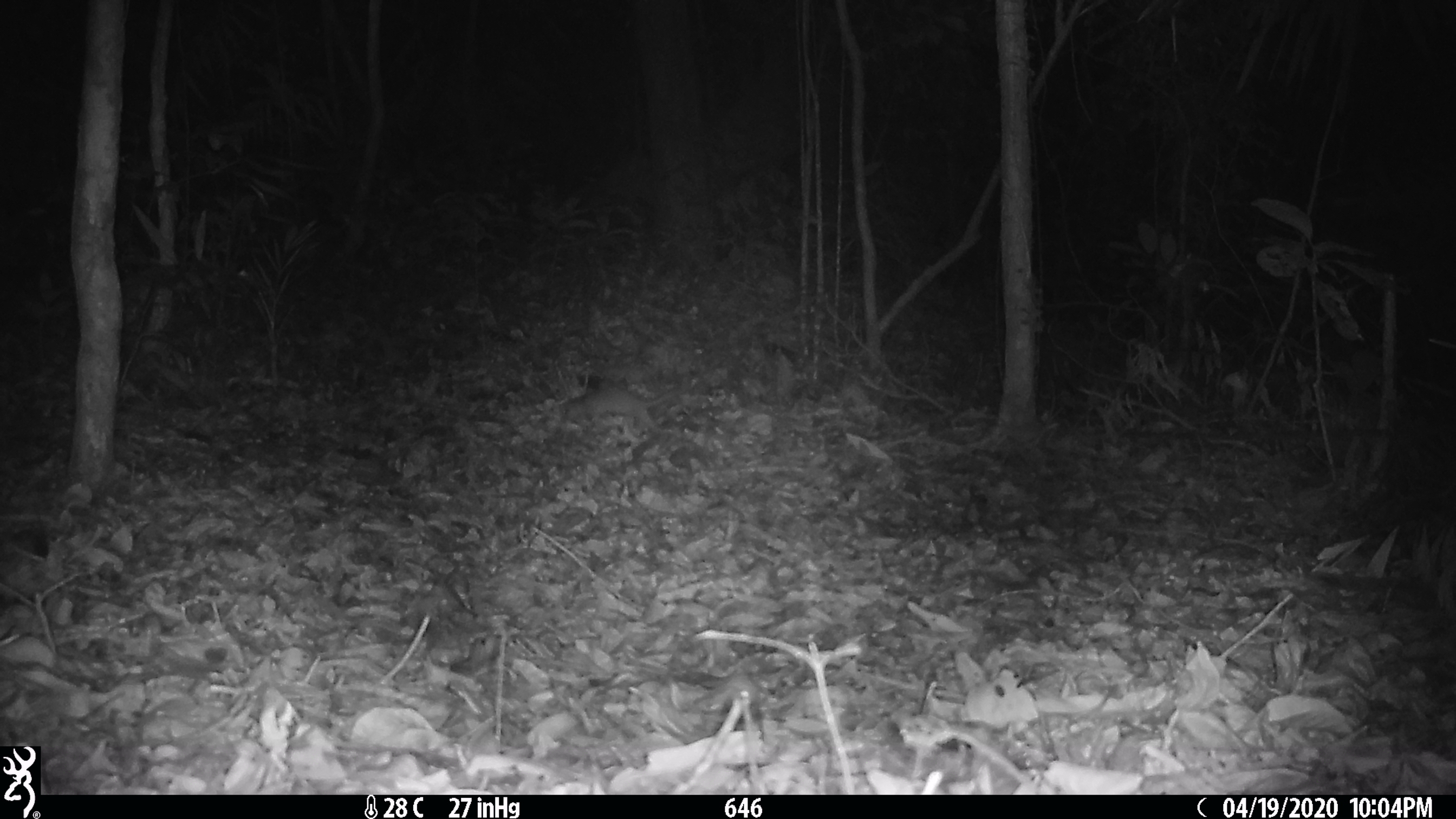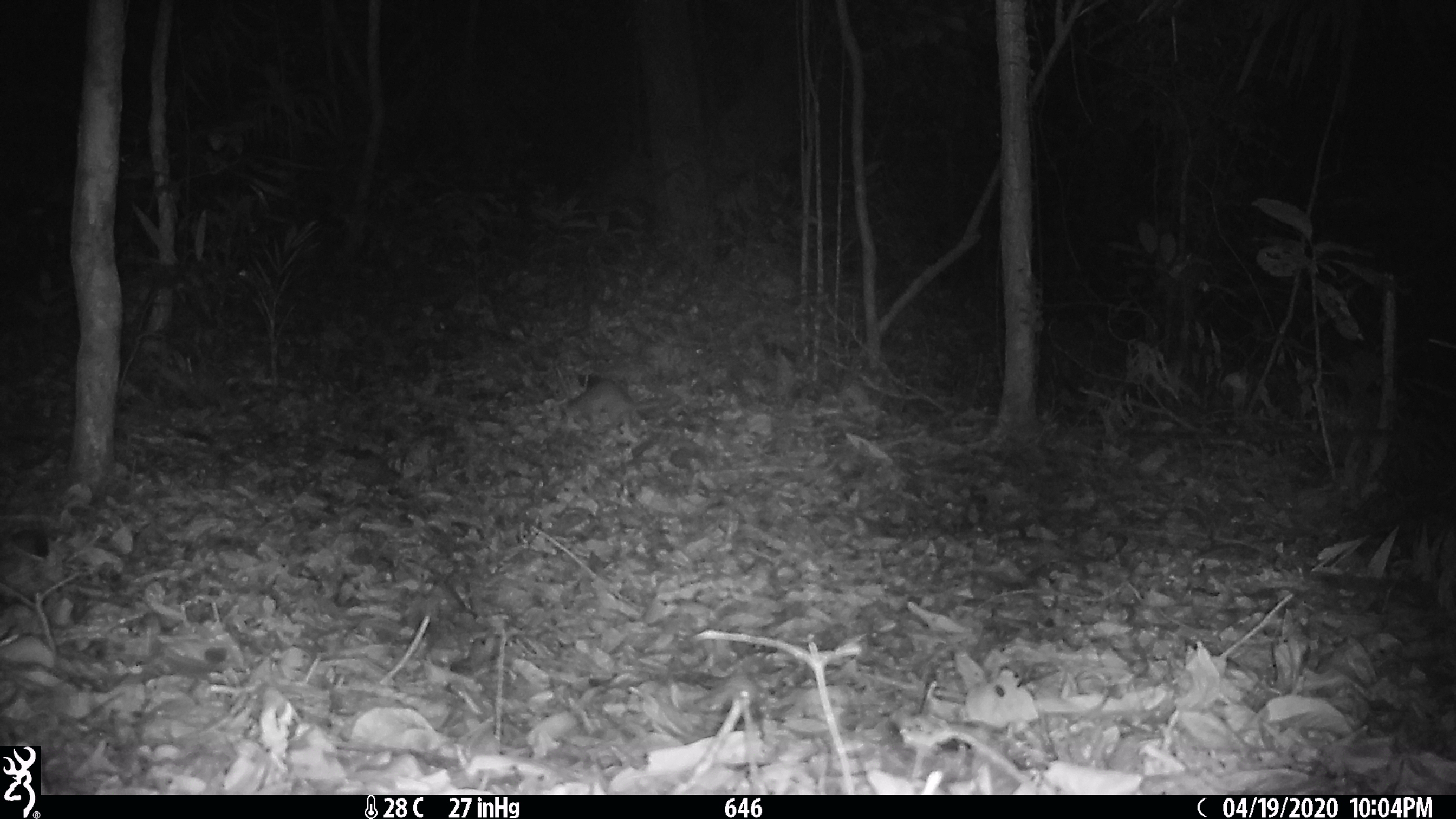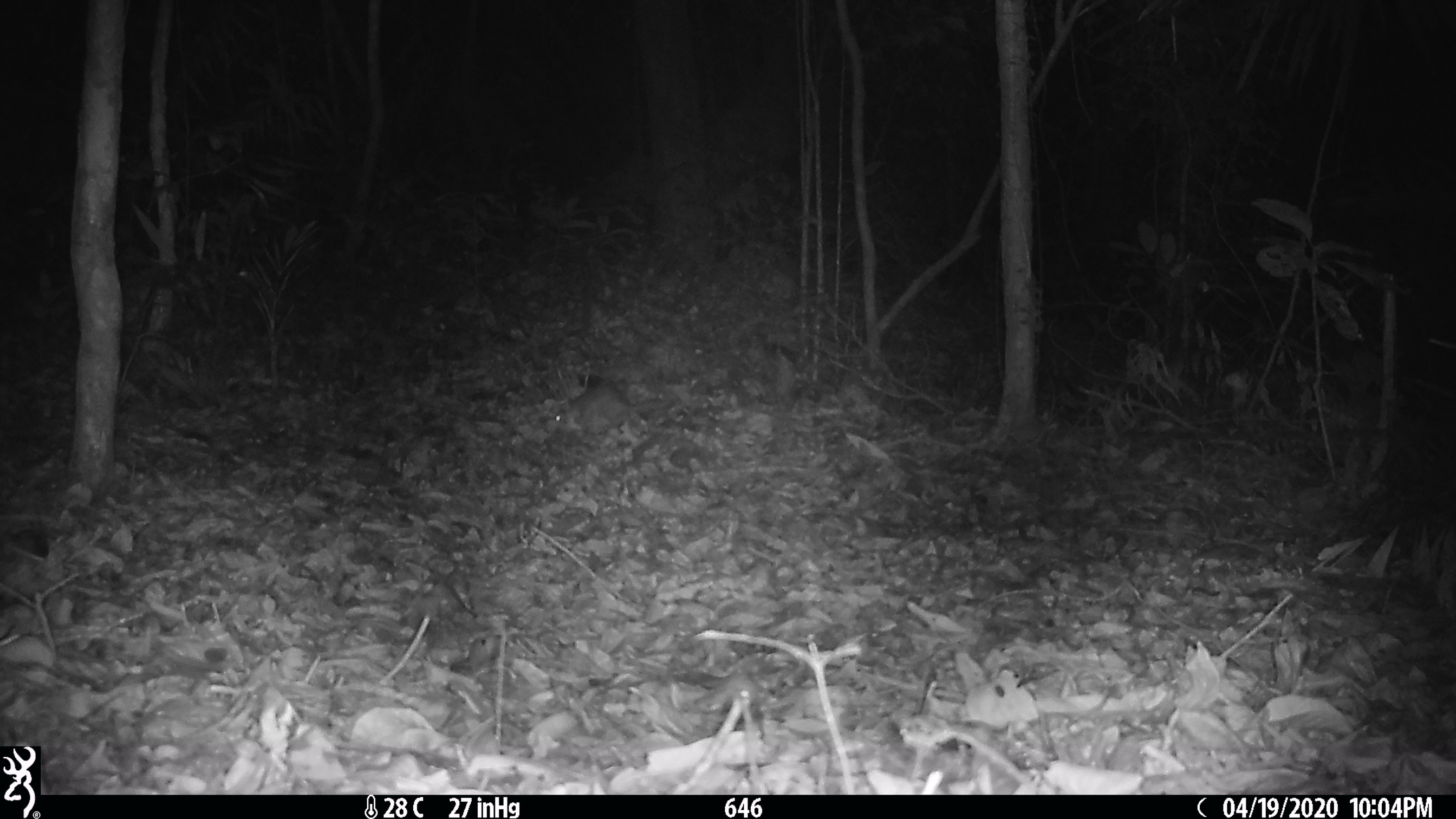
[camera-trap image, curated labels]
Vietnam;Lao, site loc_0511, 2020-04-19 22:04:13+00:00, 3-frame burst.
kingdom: Animalia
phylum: Chordata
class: Mammalia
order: Carnivora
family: Mustelidae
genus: Melogale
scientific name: Melogale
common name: ferret badger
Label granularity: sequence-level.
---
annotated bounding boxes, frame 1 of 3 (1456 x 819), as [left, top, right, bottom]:
ferret badger: [558, 376, 690, 433]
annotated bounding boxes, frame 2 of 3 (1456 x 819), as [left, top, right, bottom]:
ferret badger: [561, 376, 680, 435]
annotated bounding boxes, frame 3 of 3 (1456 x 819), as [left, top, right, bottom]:
ferret badger: [546, 381, 673, 435]